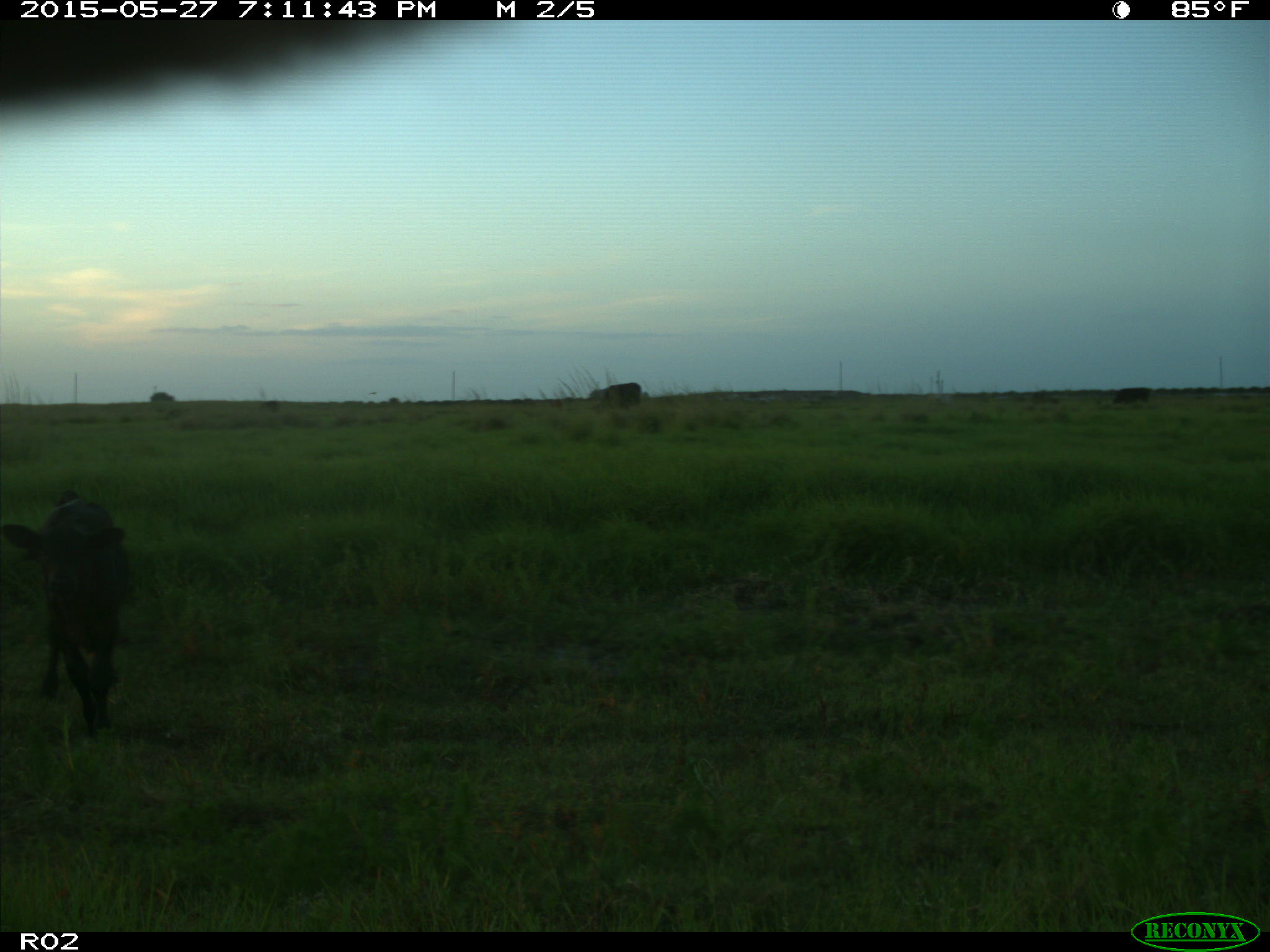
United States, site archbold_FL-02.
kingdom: Animalia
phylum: Chordata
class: Mammalia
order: Artiodactyla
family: Bovidae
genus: Bos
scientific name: Bos taurus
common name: domestic cow